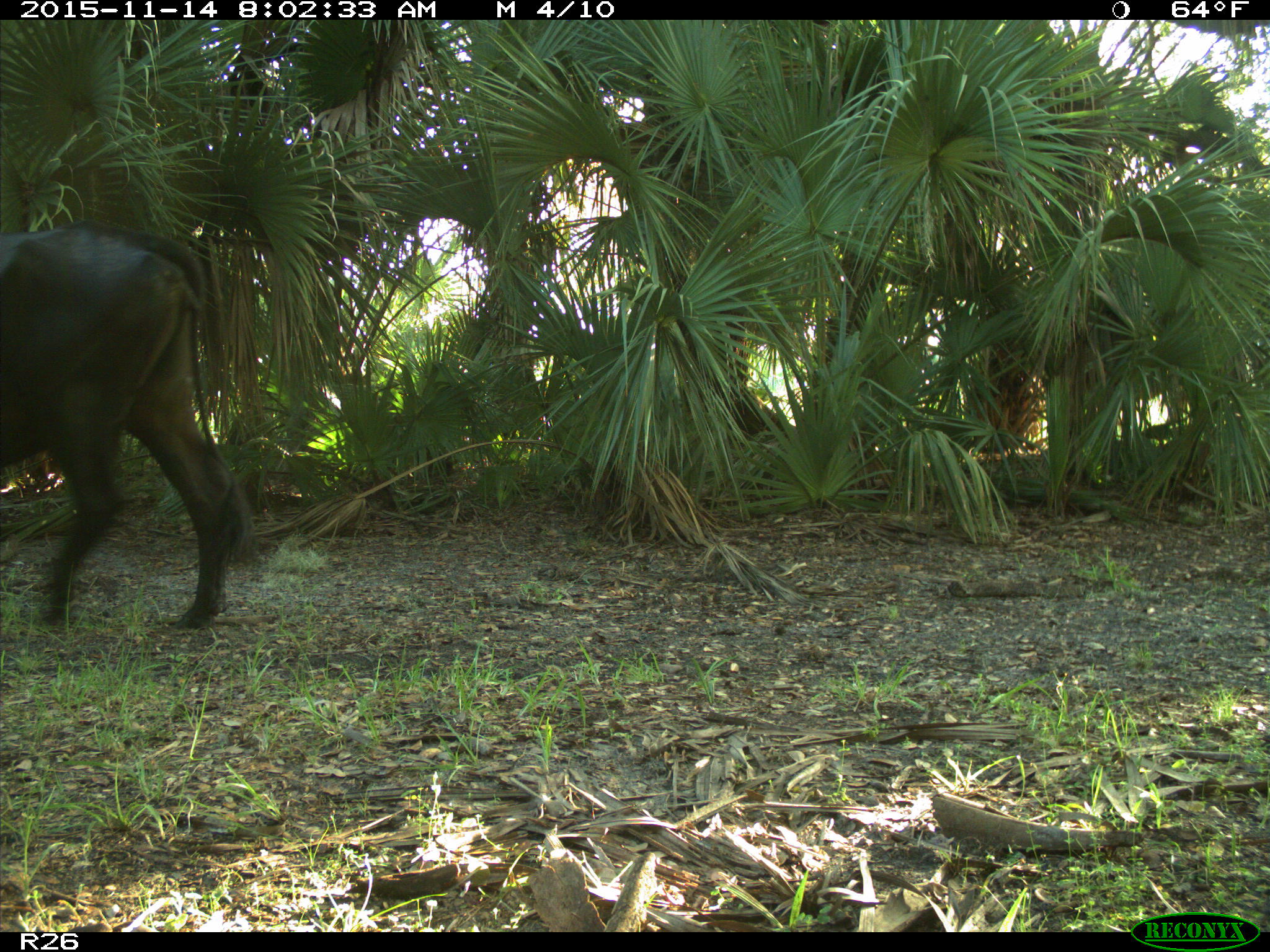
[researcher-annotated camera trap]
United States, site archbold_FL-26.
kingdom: Animalia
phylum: Chordata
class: Mammalia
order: Artiodactyla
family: Bovidae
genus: Bos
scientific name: Bos taurus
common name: domestic cow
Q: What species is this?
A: Bos taurus (domestic cow).